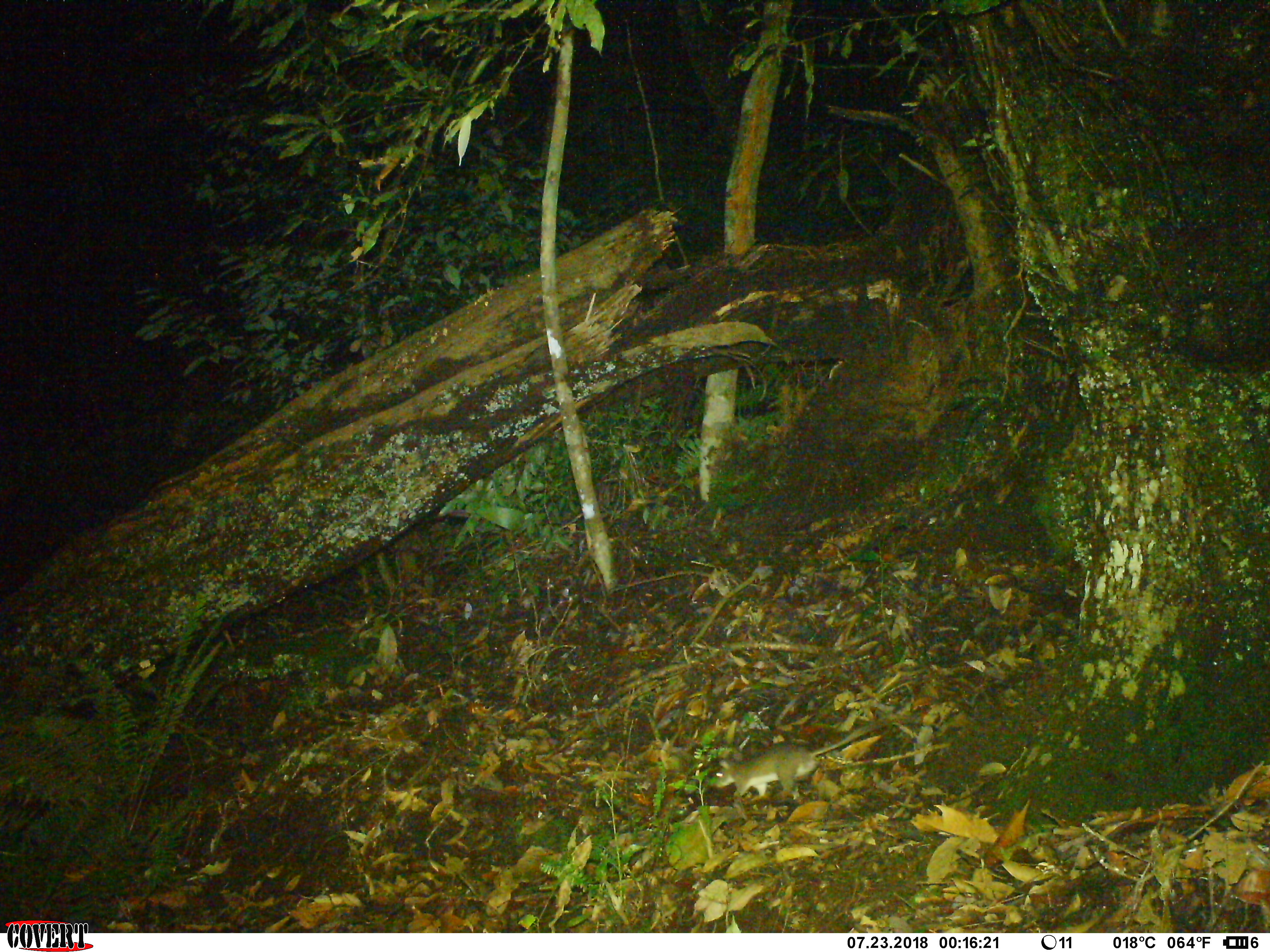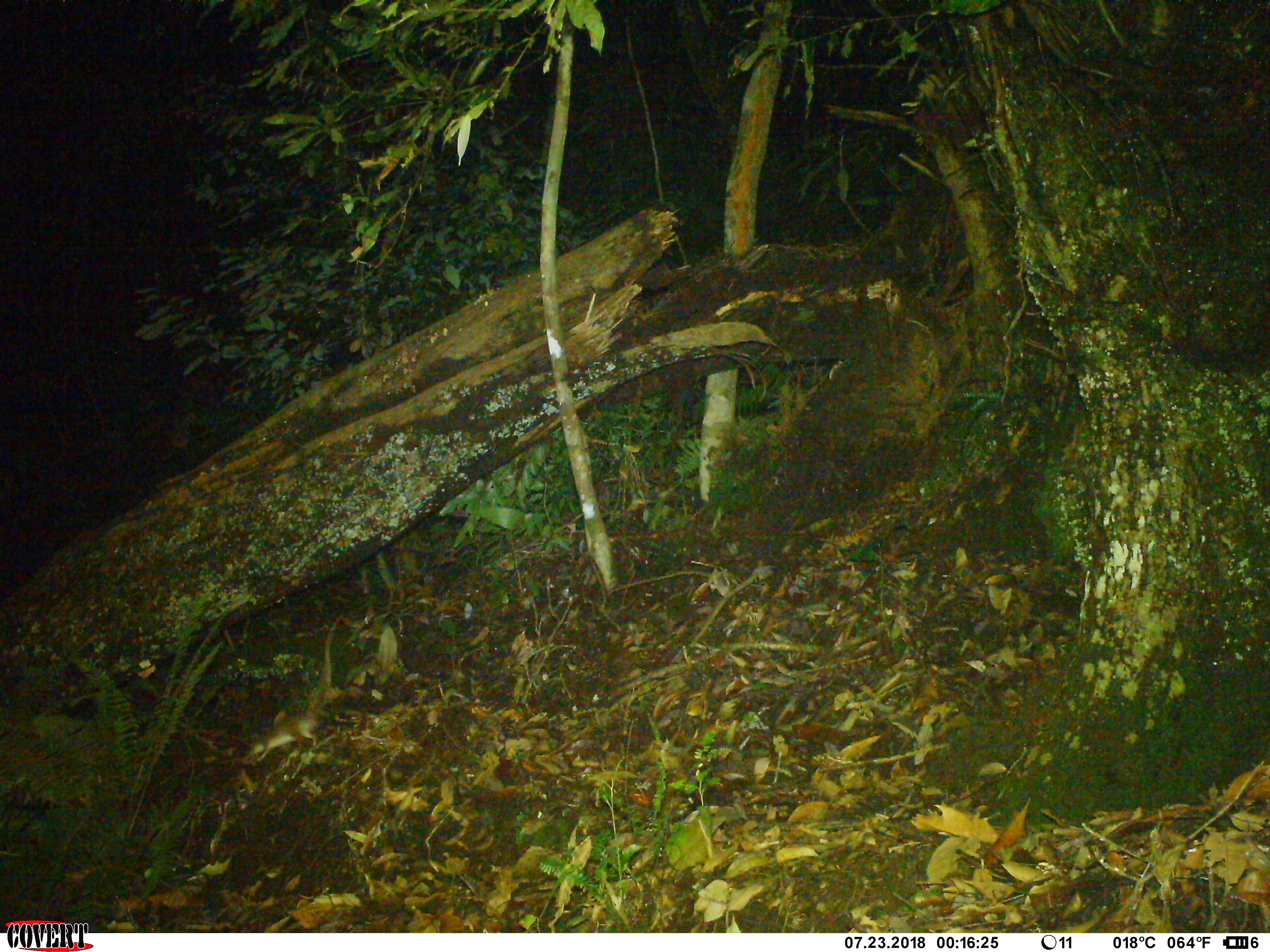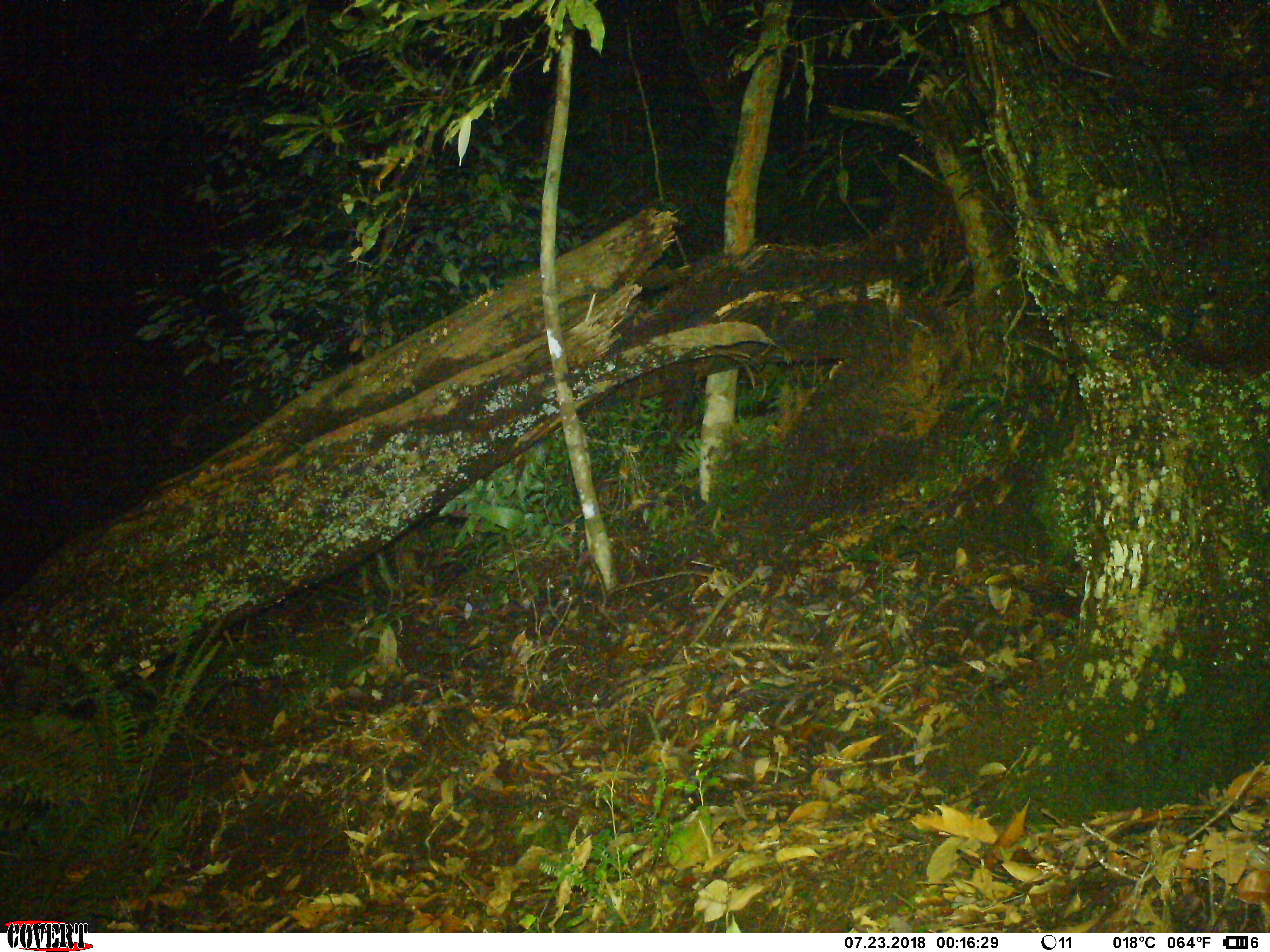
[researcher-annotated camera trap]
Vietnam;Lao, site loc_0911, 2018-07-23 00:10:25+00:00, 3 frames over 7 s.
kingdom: Animalia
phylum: Chordata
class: Mammalia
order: Rodentia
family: Muridae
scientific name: Muridae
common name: old-world mice and rats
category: unidentified murid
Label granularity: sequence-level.